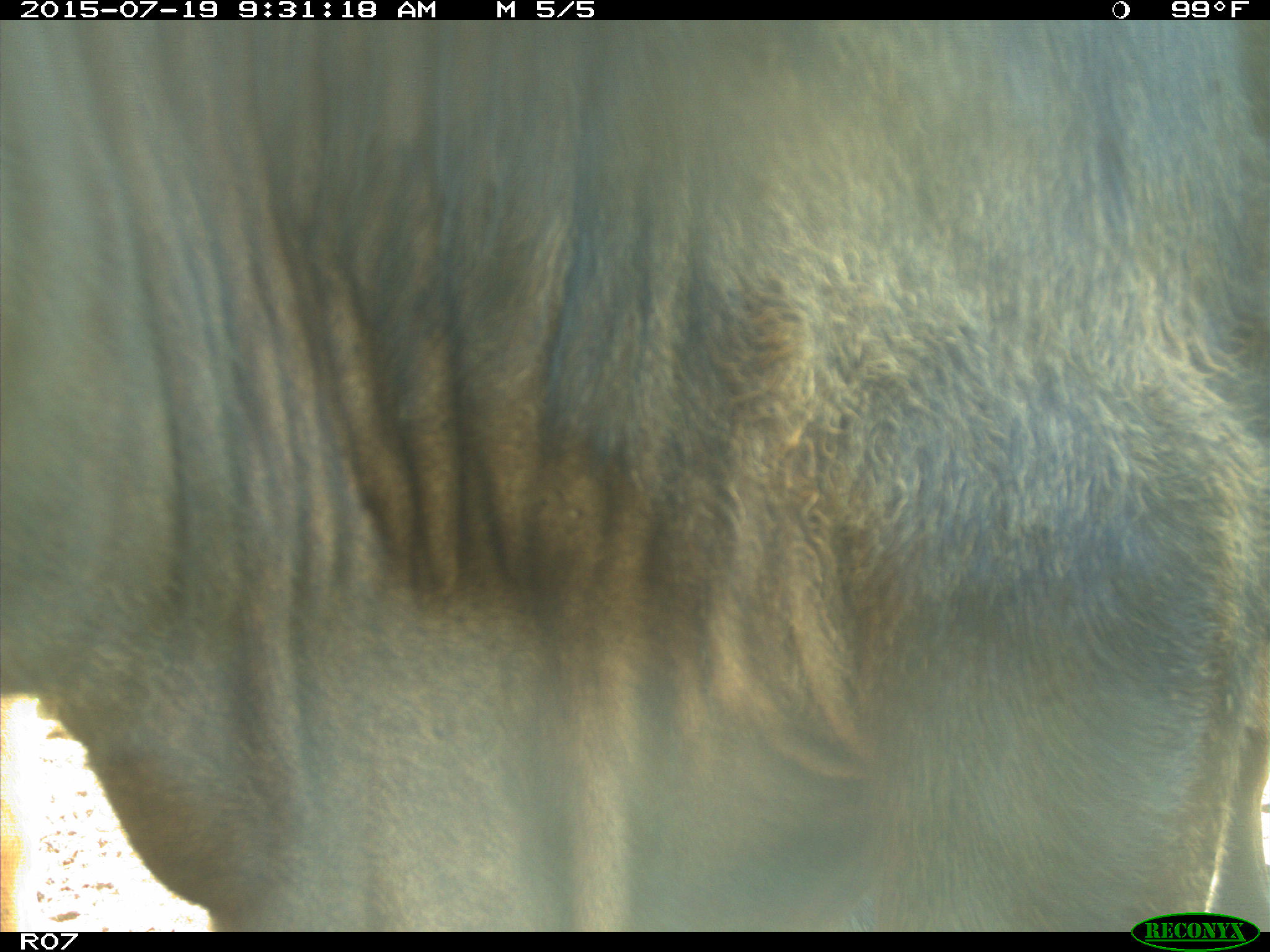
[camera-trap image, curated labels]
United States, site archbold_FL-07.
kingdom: Animalia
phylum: Chordata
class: Mammalia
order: Artiodactyla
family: Bovidae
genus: Bos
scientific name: Bos taurus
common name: domestic cow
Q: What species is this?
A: Bos taurus (domestic cow).